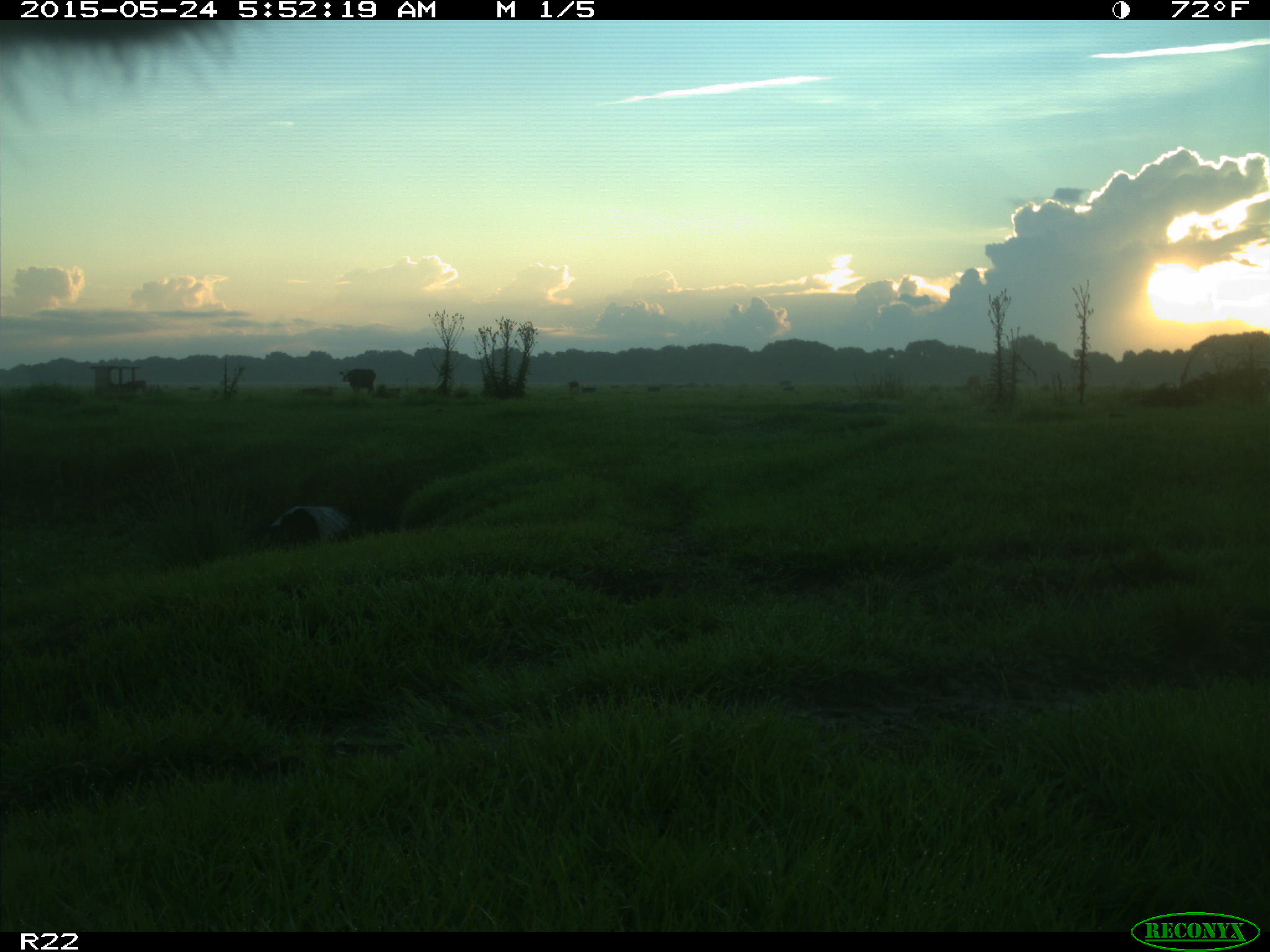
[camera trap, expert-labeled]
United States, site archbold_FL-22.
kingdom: Animalia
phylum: Chordata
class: Mammalia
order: Artiodactyla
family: Bovidae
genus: Bos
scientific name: Bos taurus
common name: domestic cow